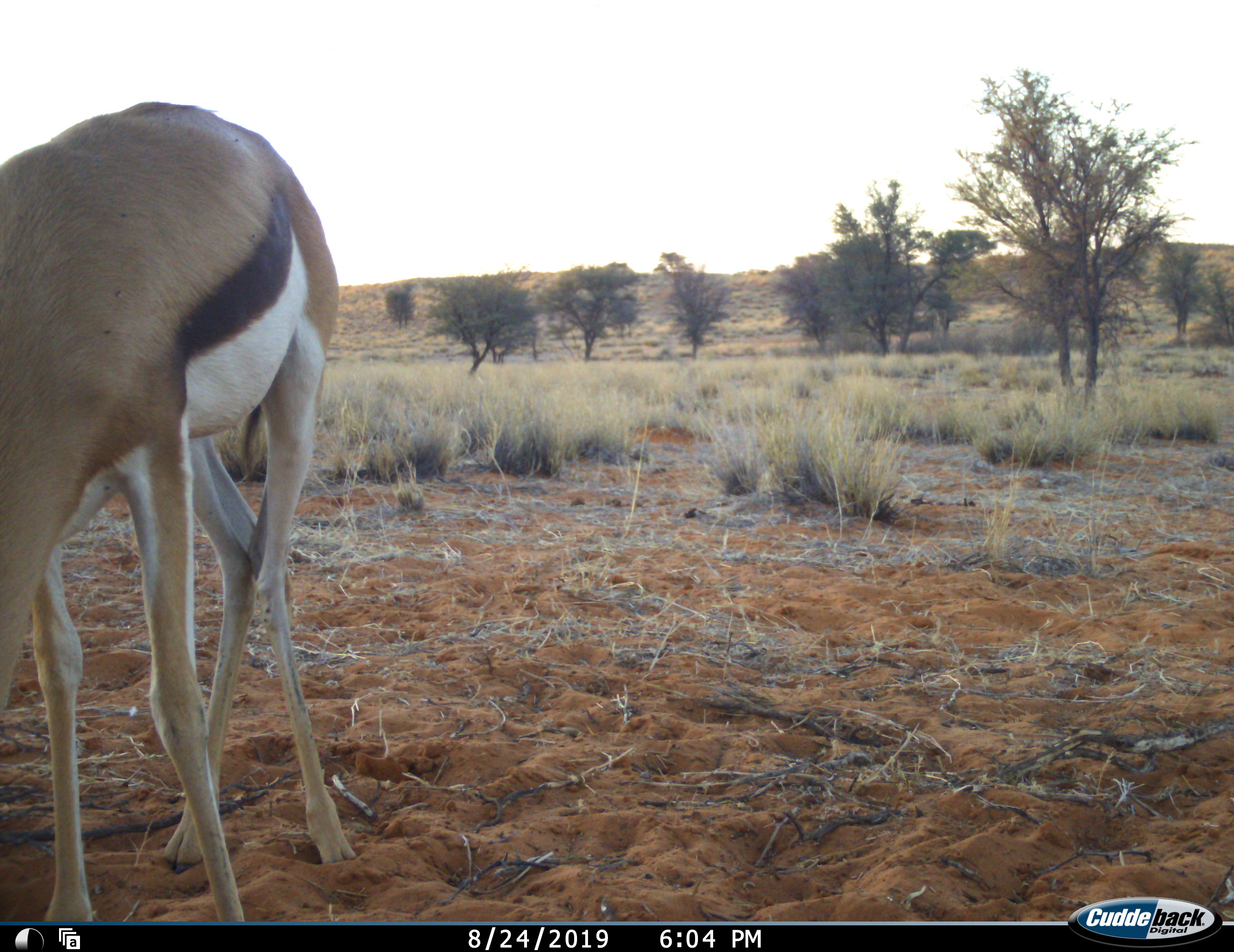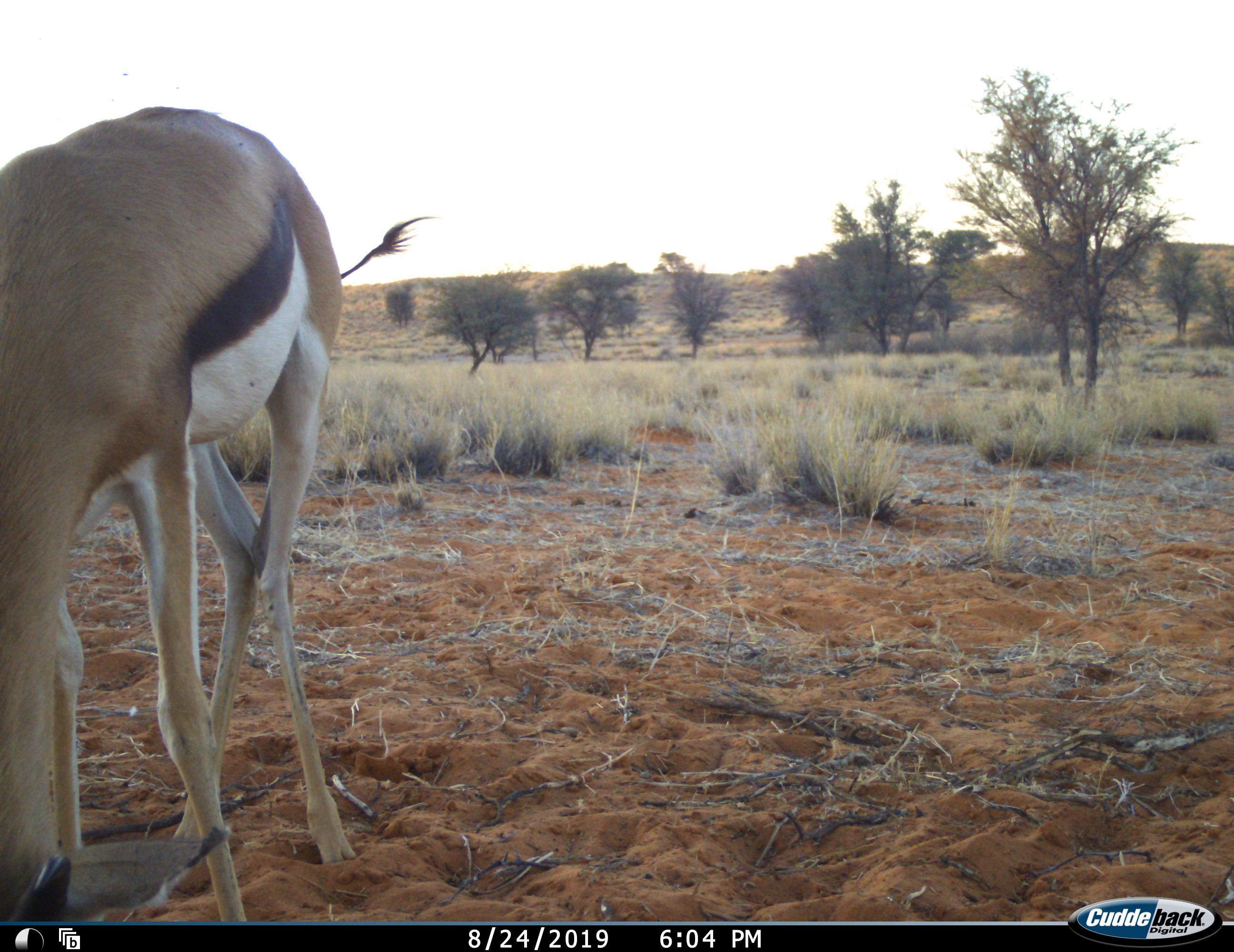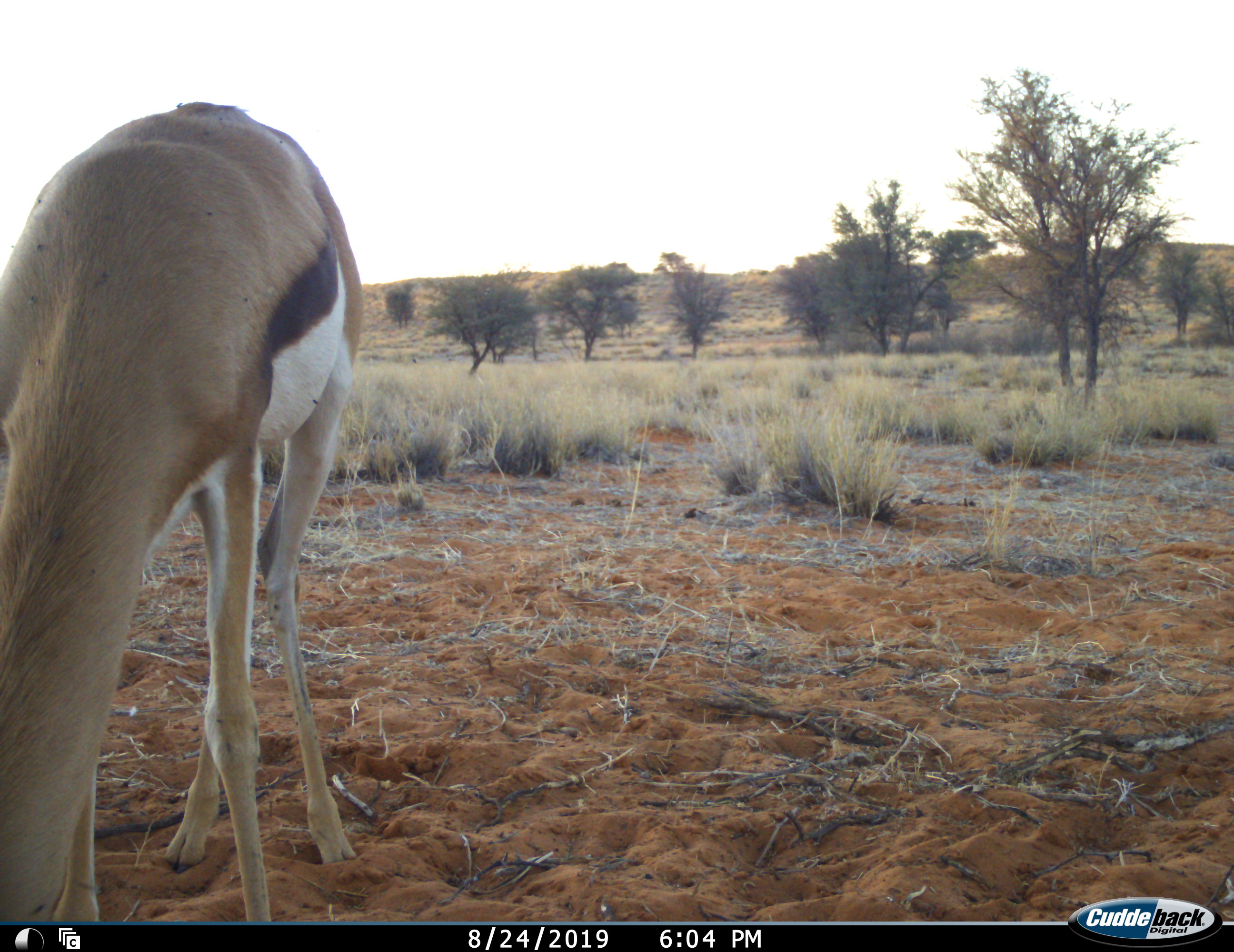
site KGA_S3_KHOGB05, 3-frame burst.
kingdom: Animalia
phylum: Chordata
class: Mammalia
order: Artiodactyla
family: Bovidae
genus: Antidorcas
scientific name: Antidorcas marsupialis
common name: springbok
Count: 1.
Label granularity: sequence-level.